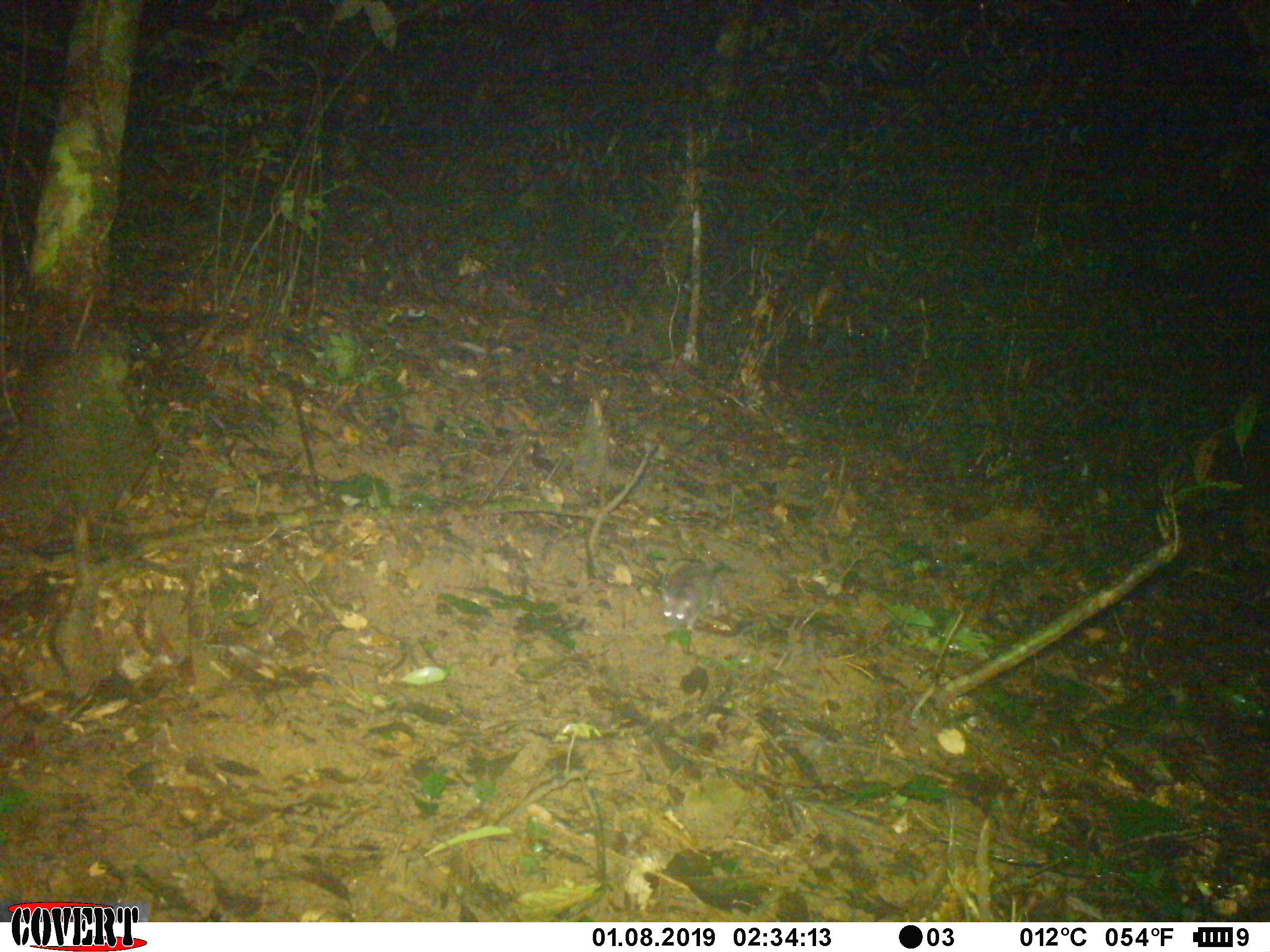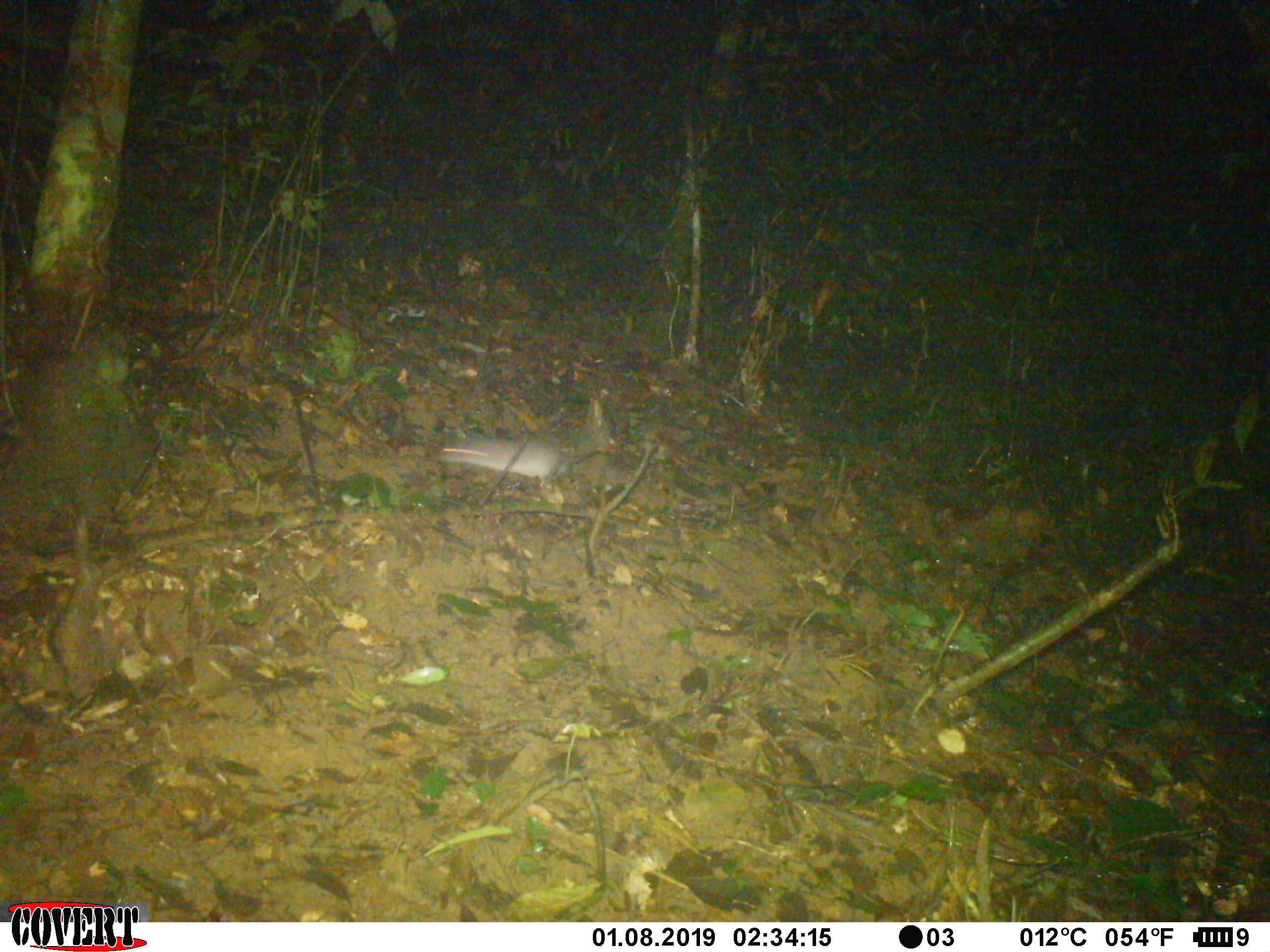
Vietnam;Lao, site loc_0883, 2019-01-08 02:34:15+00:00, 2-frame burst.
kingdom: Animalia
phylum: Chordata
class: Mammalia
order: Rodentia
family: Muridae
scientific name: Muridae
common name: old-world mice and rats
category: unidentified murid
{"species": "unidentified murid (old-world mice and rats) (Muridae)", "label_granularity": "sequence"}